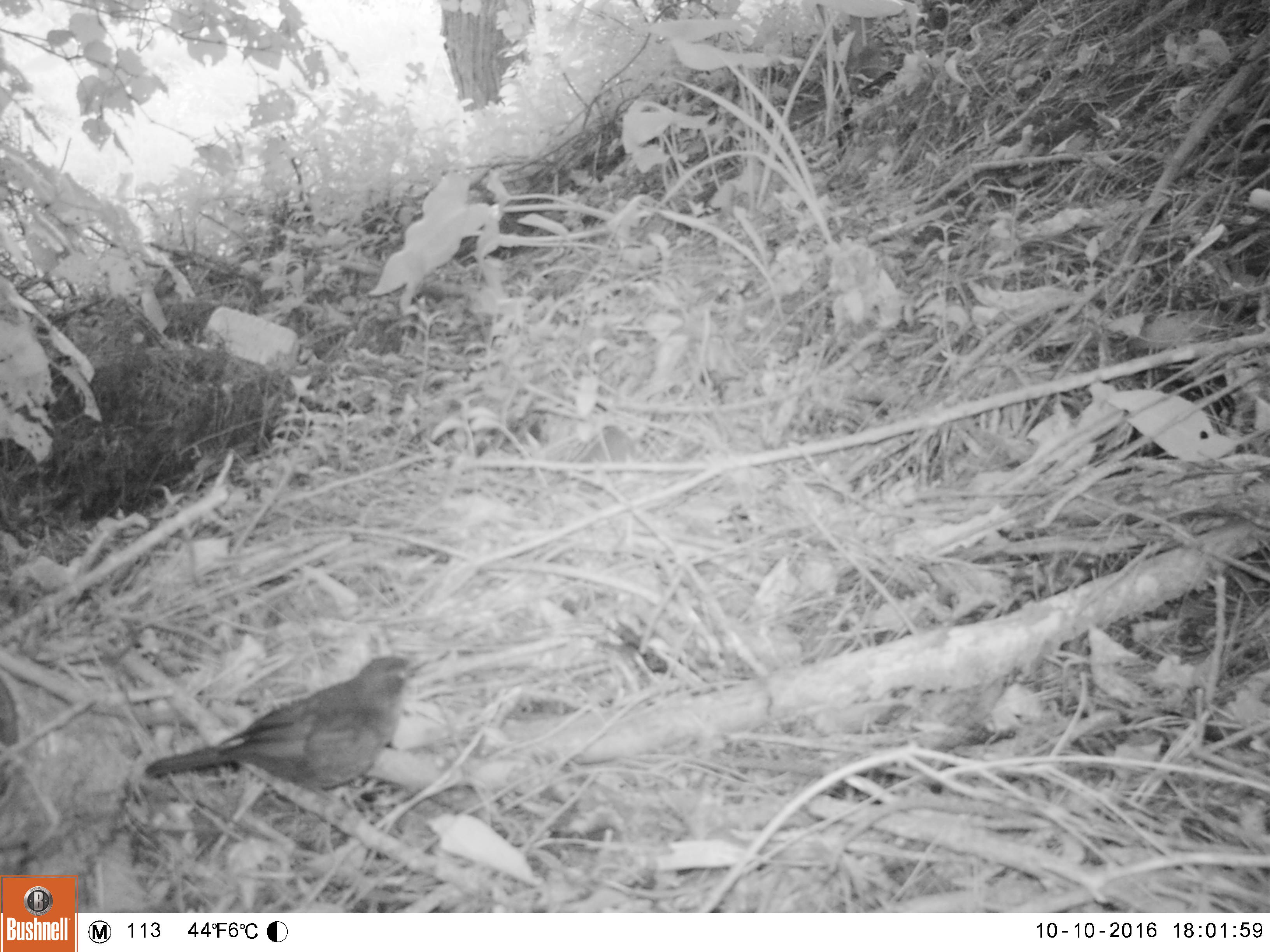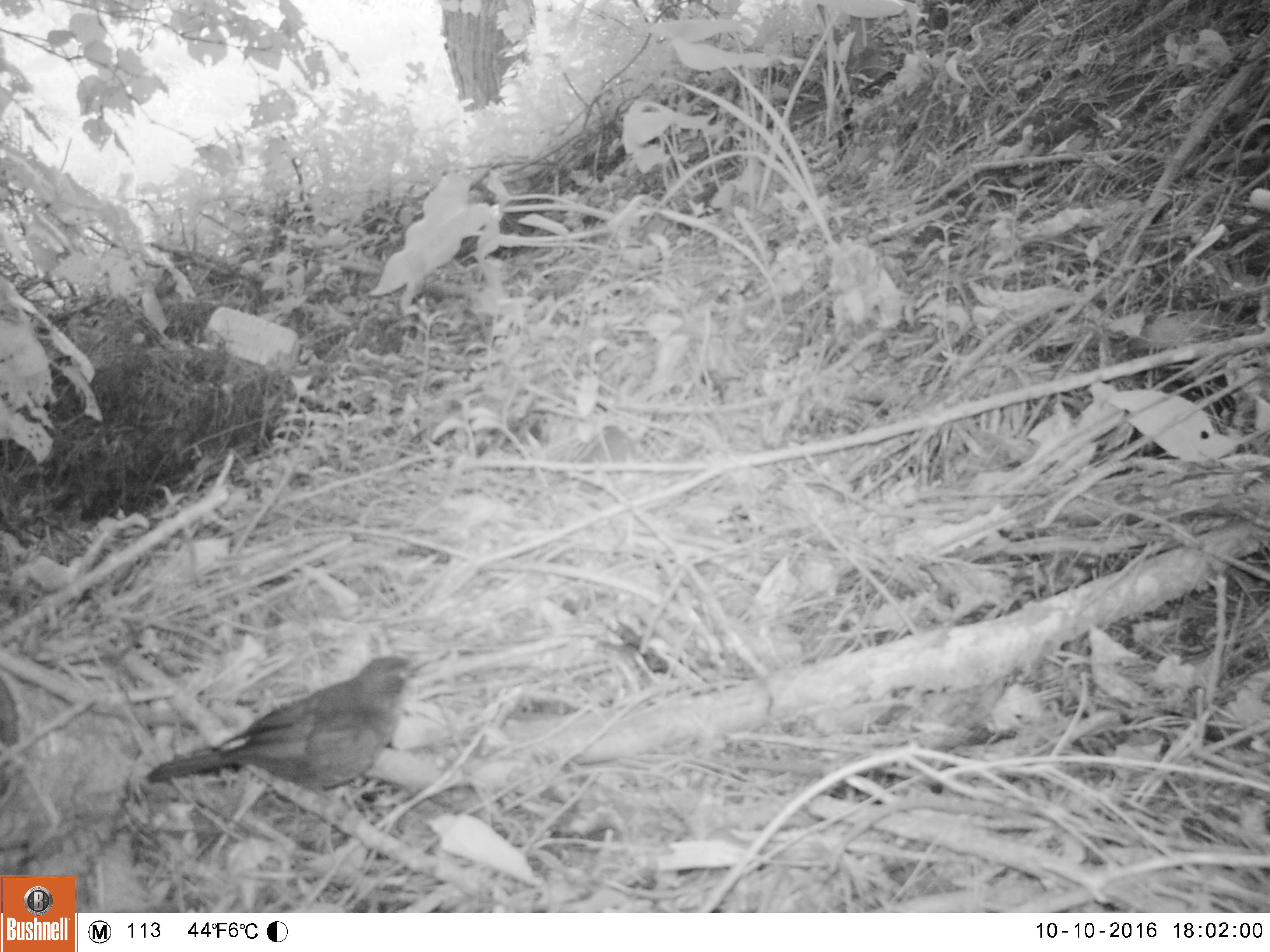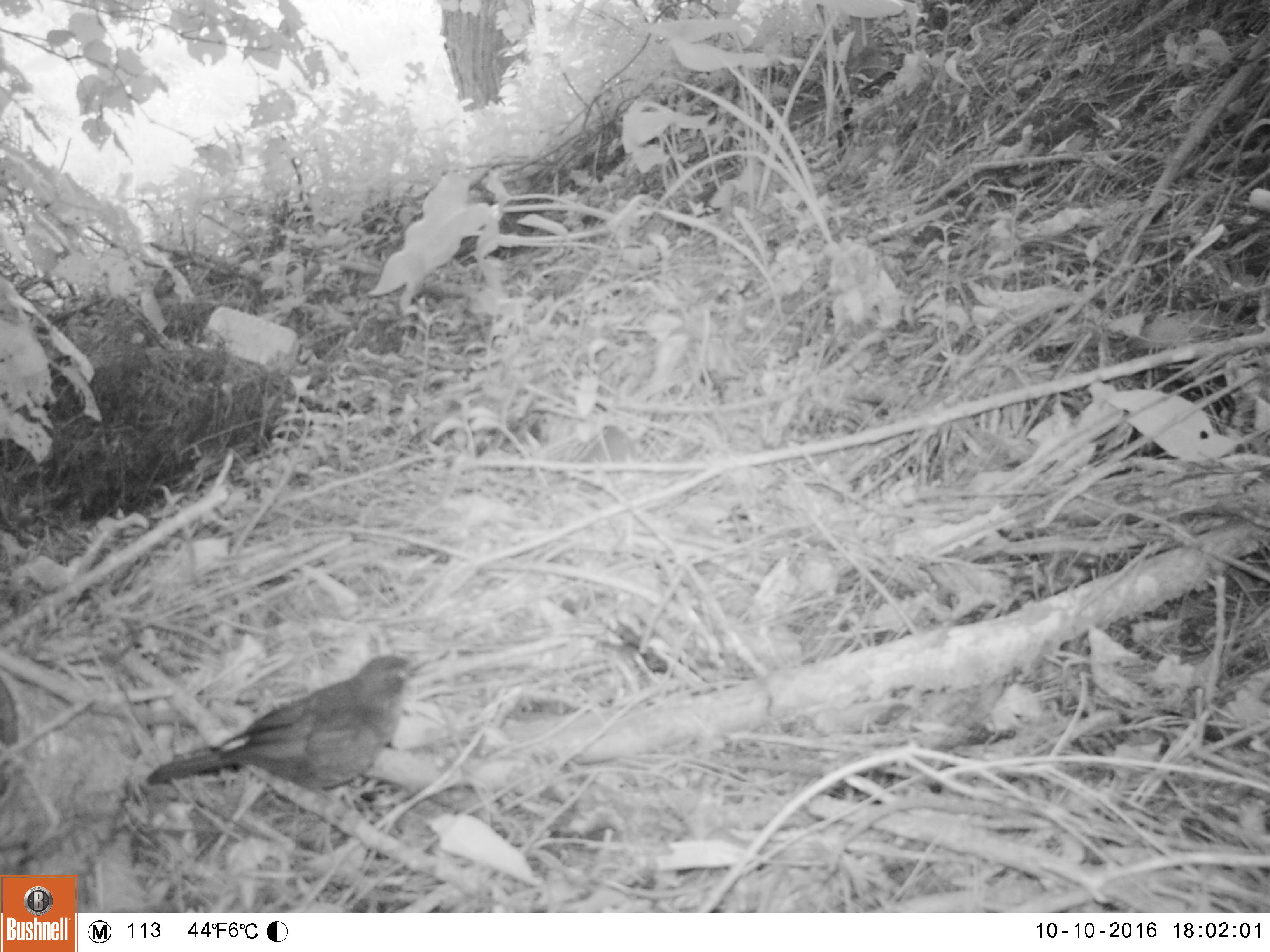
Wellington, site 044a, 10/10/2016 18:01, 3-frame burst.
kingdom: Animalia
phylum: Chordata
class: Aves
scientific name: Aves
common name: bird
Bird (Aves).